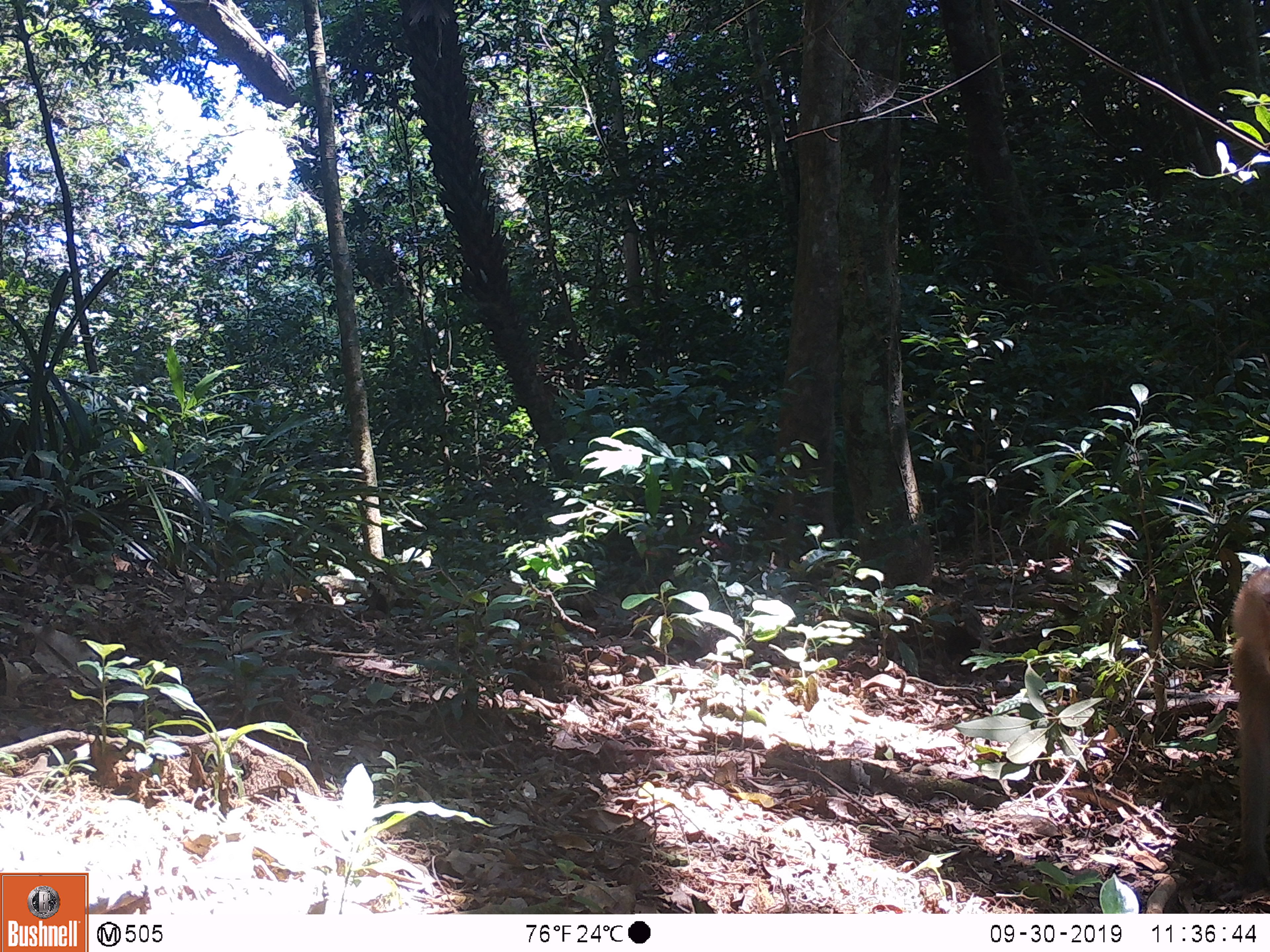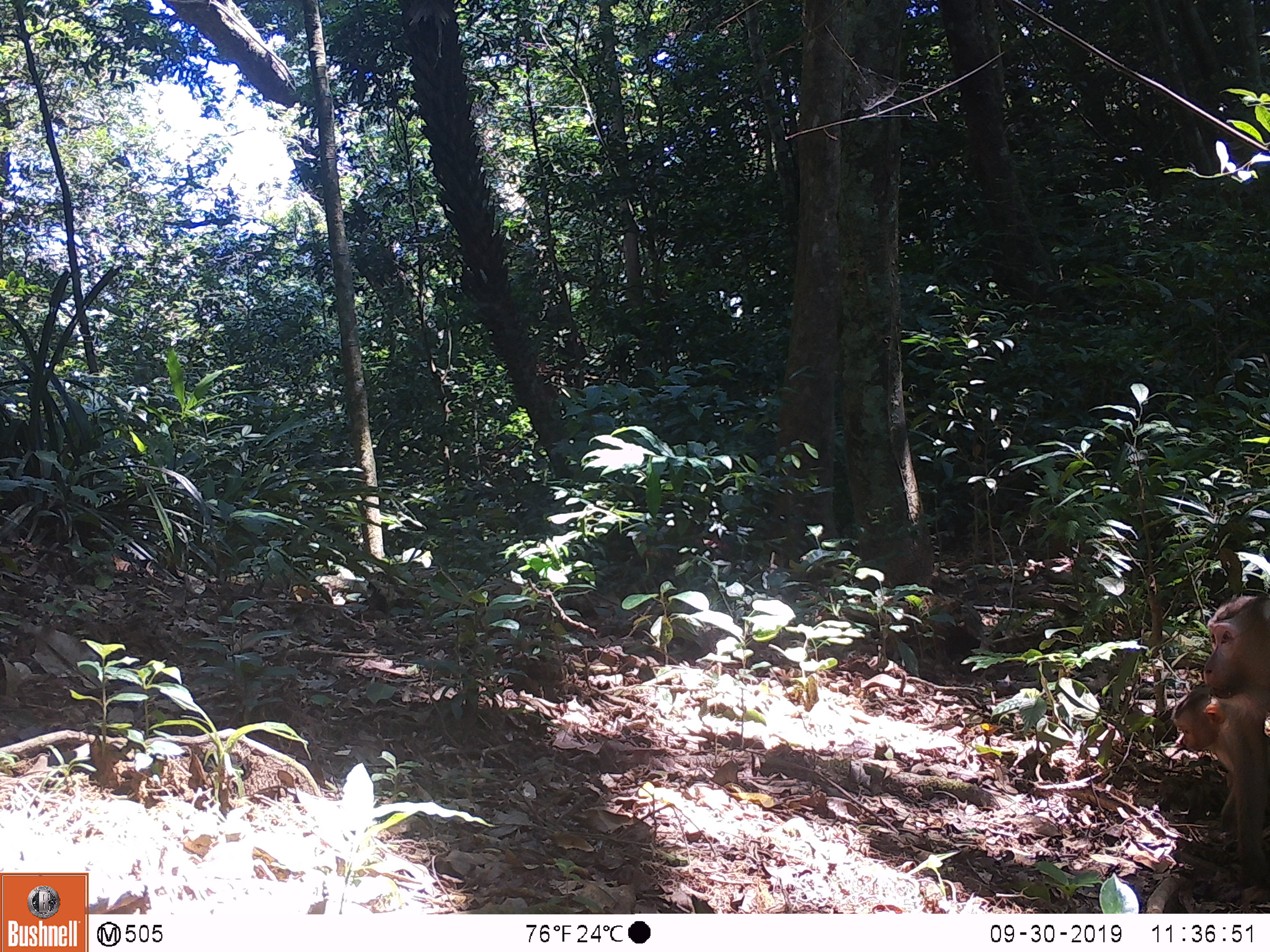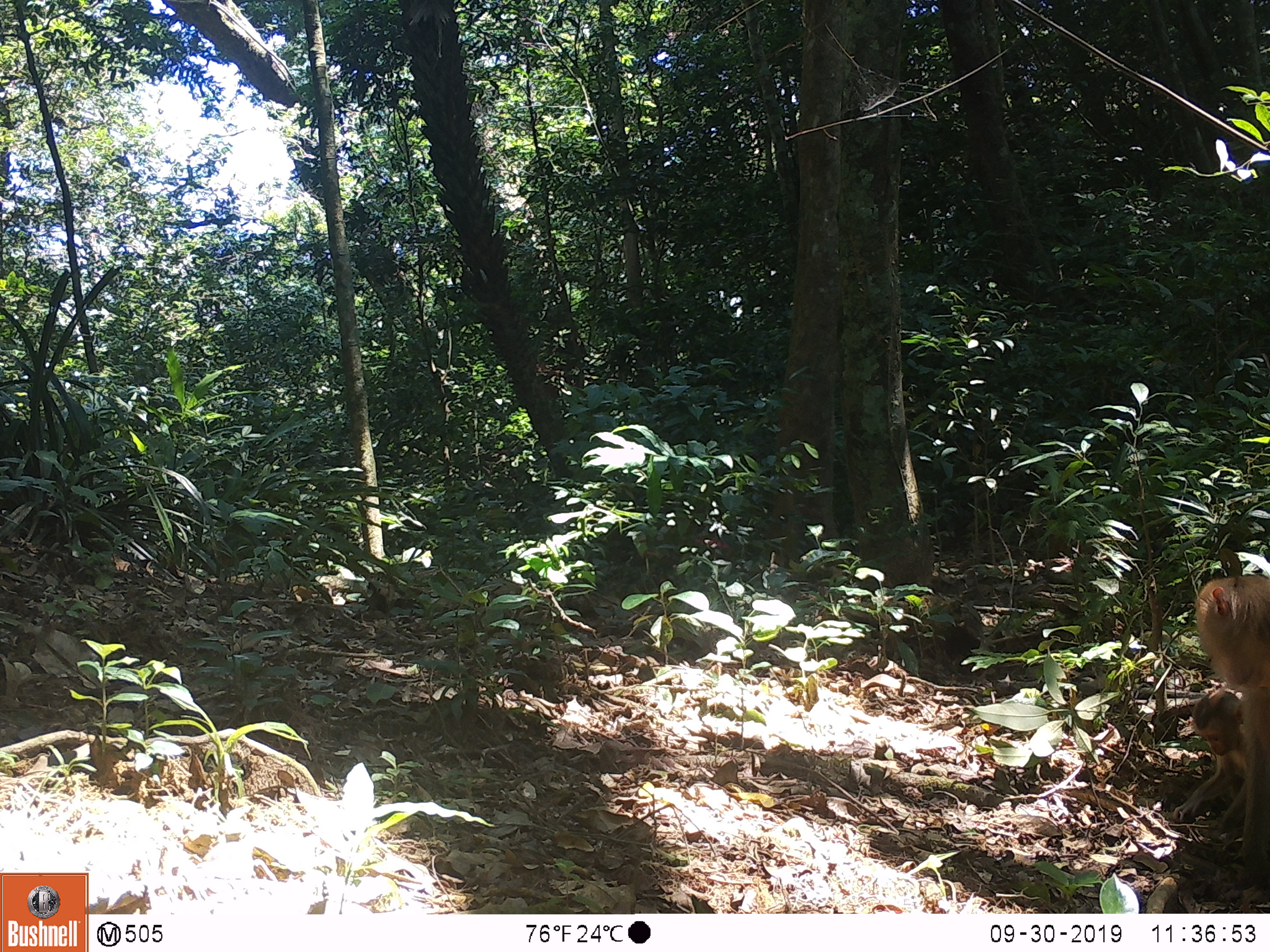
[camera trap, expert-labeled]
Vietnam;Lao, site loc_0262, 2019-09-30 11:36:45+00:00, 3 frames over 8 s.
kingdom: Animalia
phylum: Chordata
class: Mammalia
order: Primates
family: Cercopithecidae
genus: Macaca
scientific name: Macaca nemestrina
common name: pig-tailed macaque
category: pig tailed macaque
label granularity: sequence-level